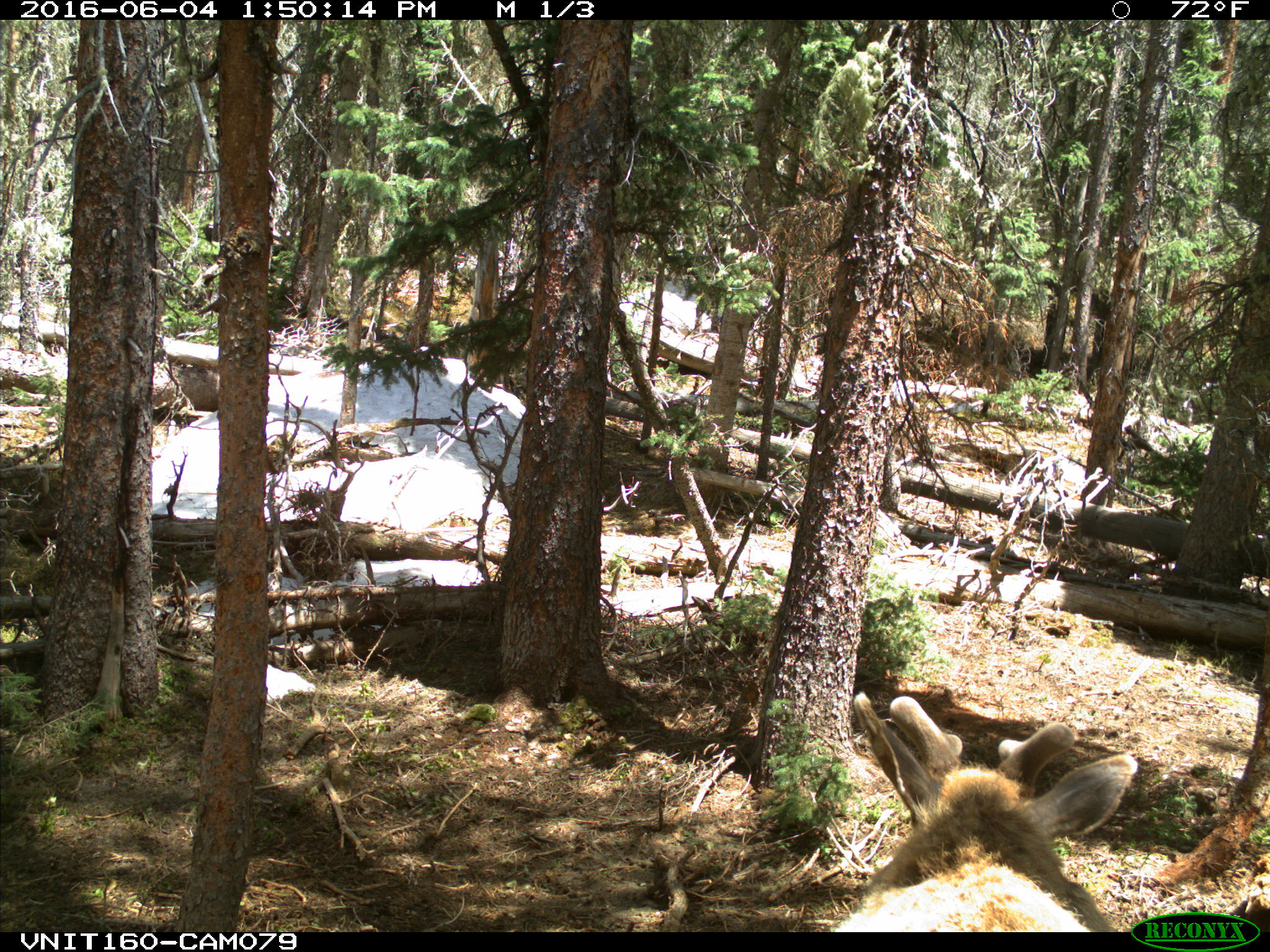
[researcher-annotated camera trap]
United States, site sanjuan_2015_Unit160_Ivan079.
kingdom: Animalia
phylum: Chordata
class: Mammalia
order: Artiodactyla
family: Cervidae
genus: Cervus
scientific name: Cervus elaphus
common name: red deer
Cervus elaphus (red deer).